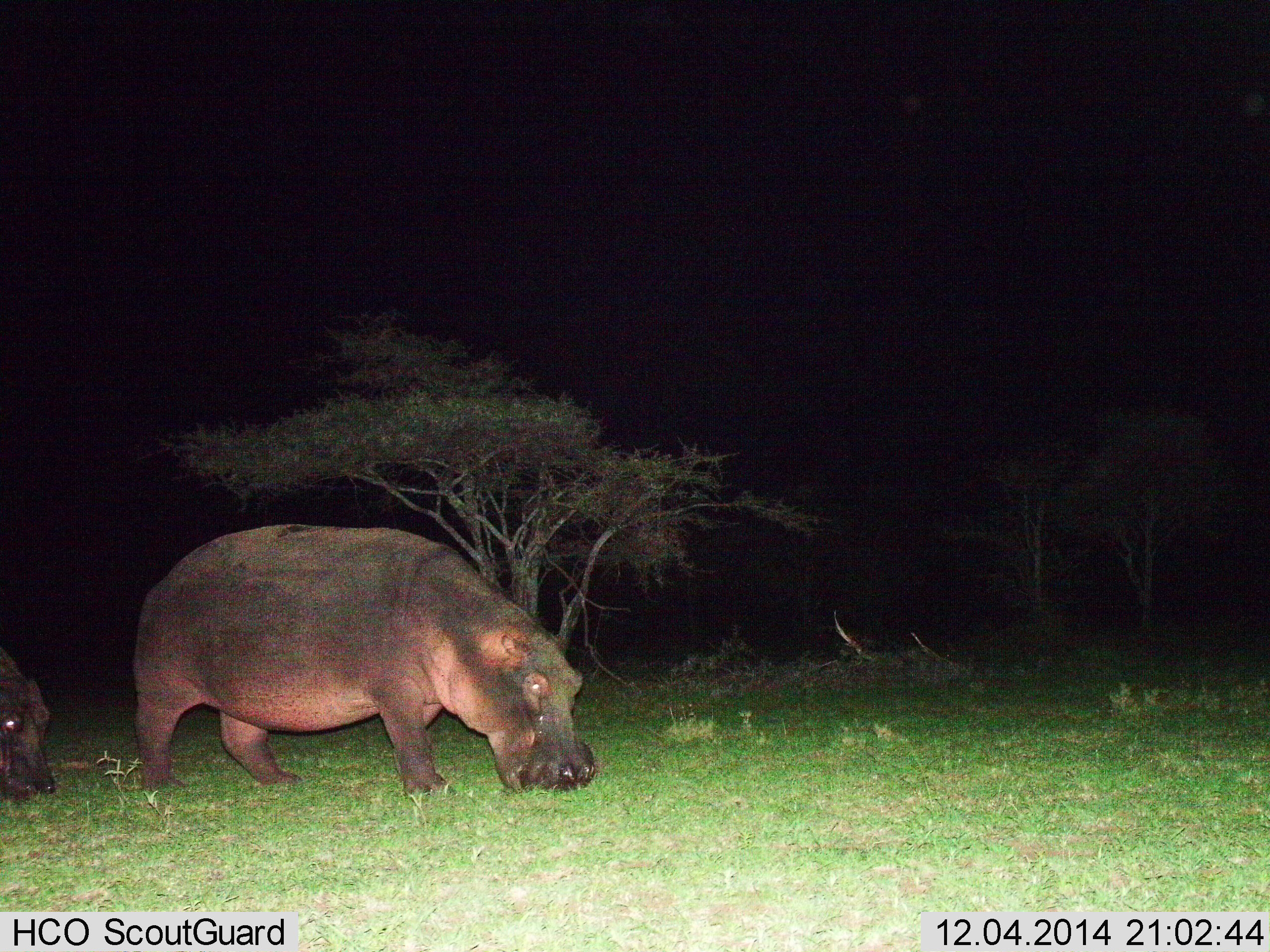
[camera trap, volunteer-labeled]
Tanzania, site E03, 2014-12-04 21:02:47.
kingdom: Animalia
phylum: Chordata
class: Mammalia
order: Artiodactyla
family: Hippopotamidae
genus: Hippopotamus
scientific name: Hippopotamus amphibius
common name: hippopotamus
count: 2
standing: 10%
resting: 0%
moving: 0%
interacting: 0%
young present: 10%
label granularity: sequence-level